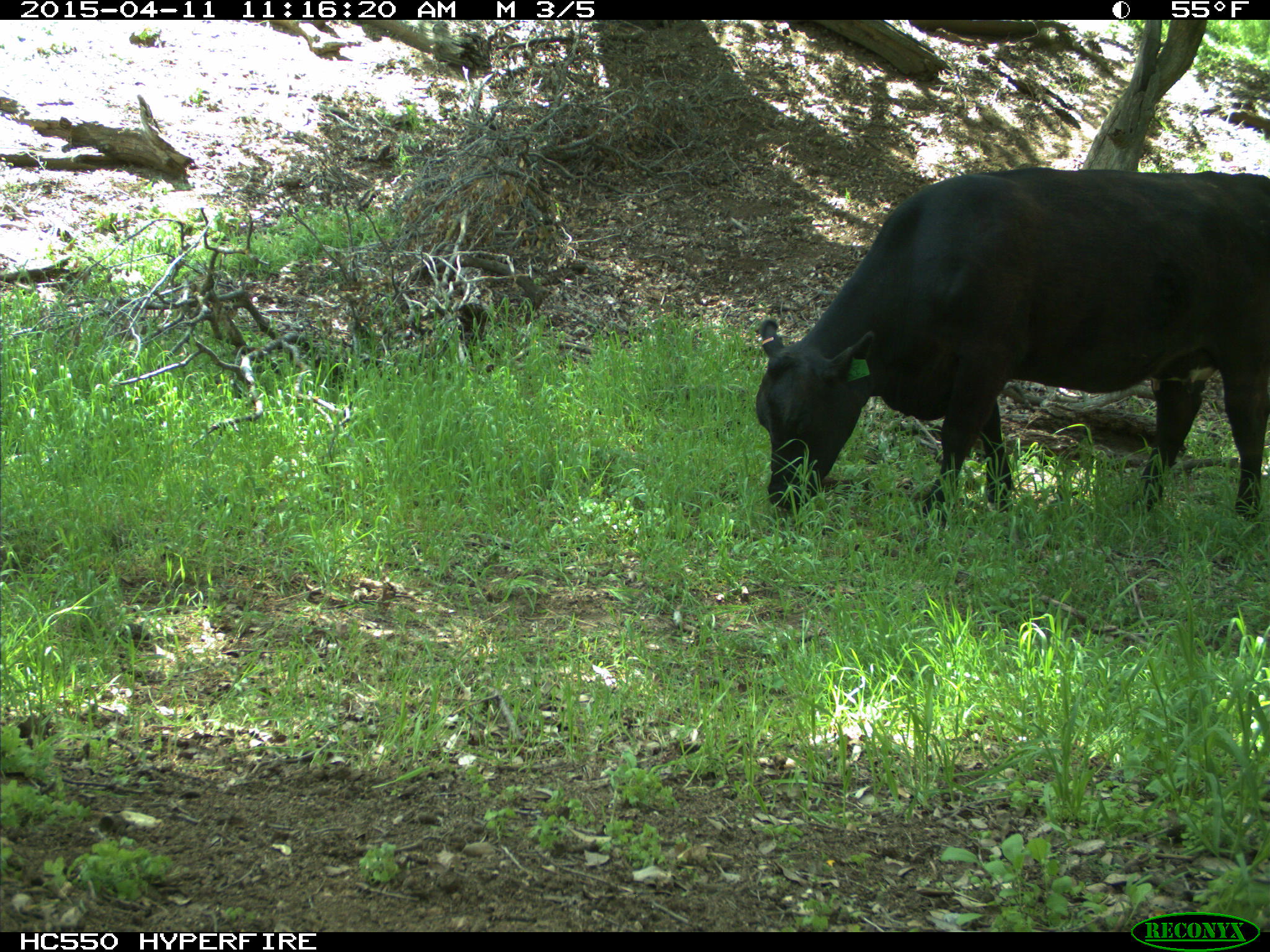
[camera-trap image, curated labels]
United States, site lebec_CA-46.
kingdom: Animalia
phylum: Chordata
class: Mammalia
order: Artiodactyla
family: Bovidae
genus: Bos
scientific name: Bos taurus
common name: domestic cow